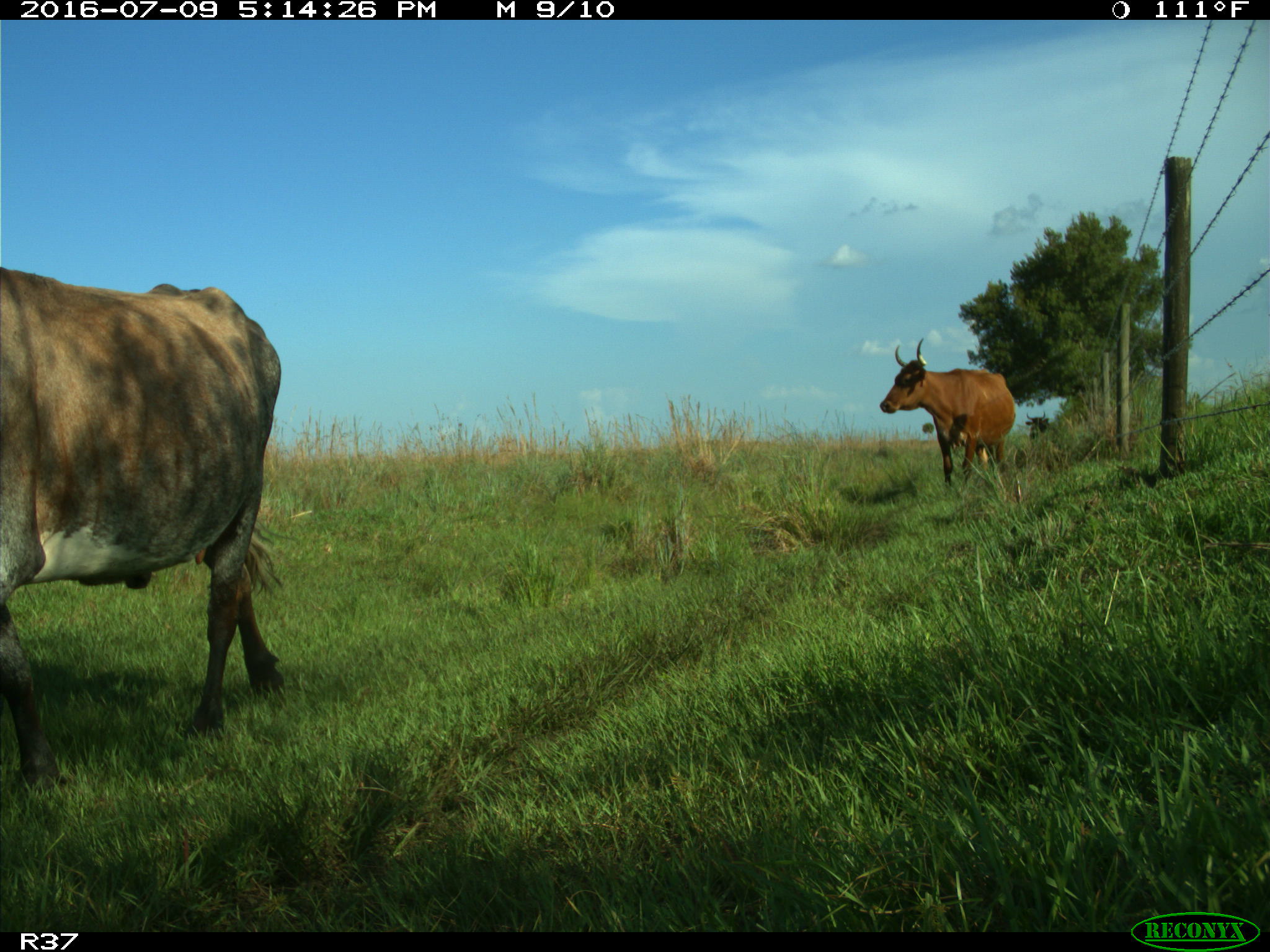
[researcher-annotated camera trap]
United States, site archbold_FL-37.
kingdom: Animalia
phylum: Chordata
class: Mammalia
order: Artiodactyla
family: Bovidae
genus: Bos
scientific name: Bos taurus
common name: domestic cow